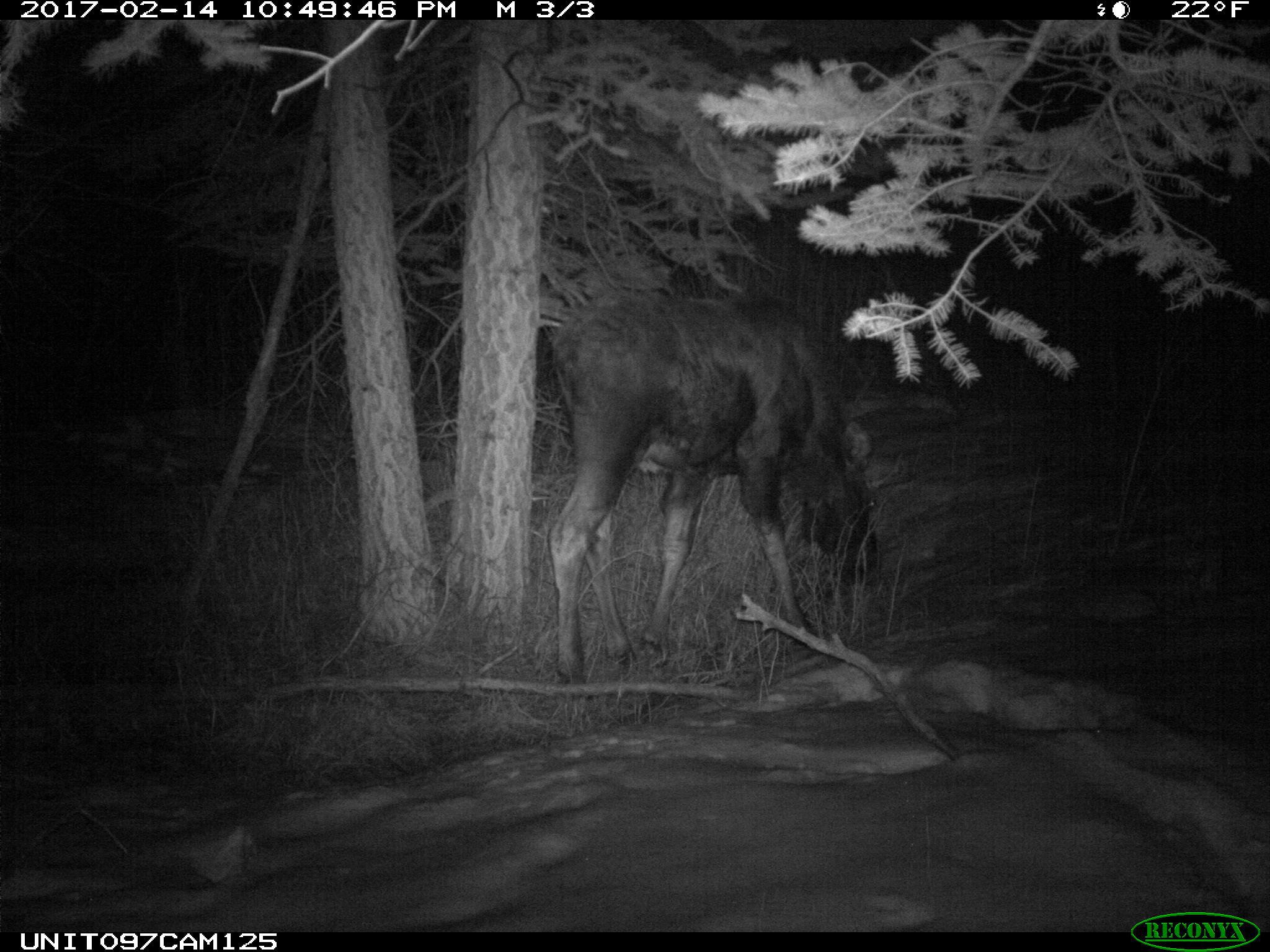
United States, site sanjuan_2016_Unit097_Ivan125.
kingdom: Animalia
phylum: Chordata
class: Mammalia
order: Artiodactyla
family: Cervidae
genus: Alces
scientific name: Alces alces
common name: moose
Alces alces (moose).